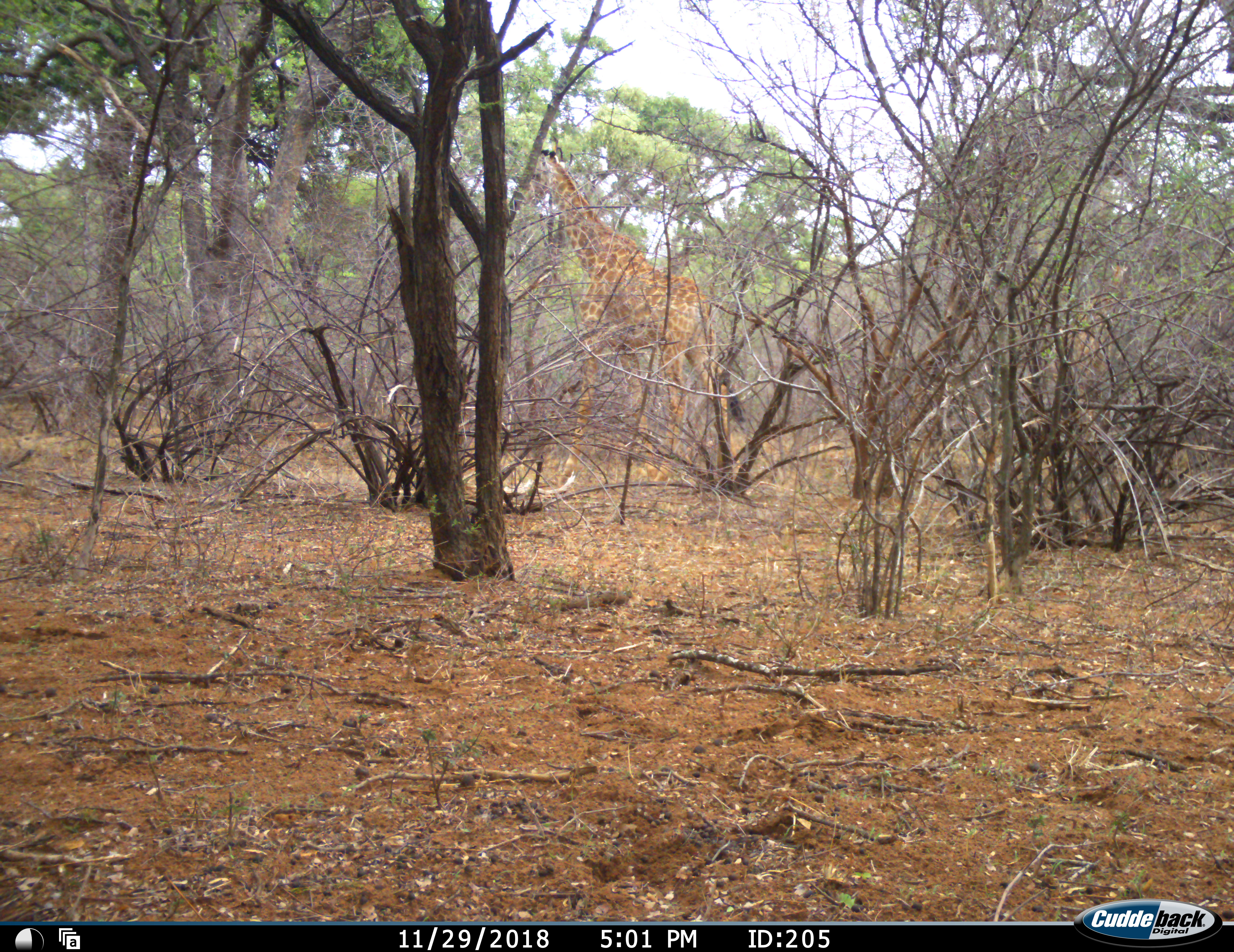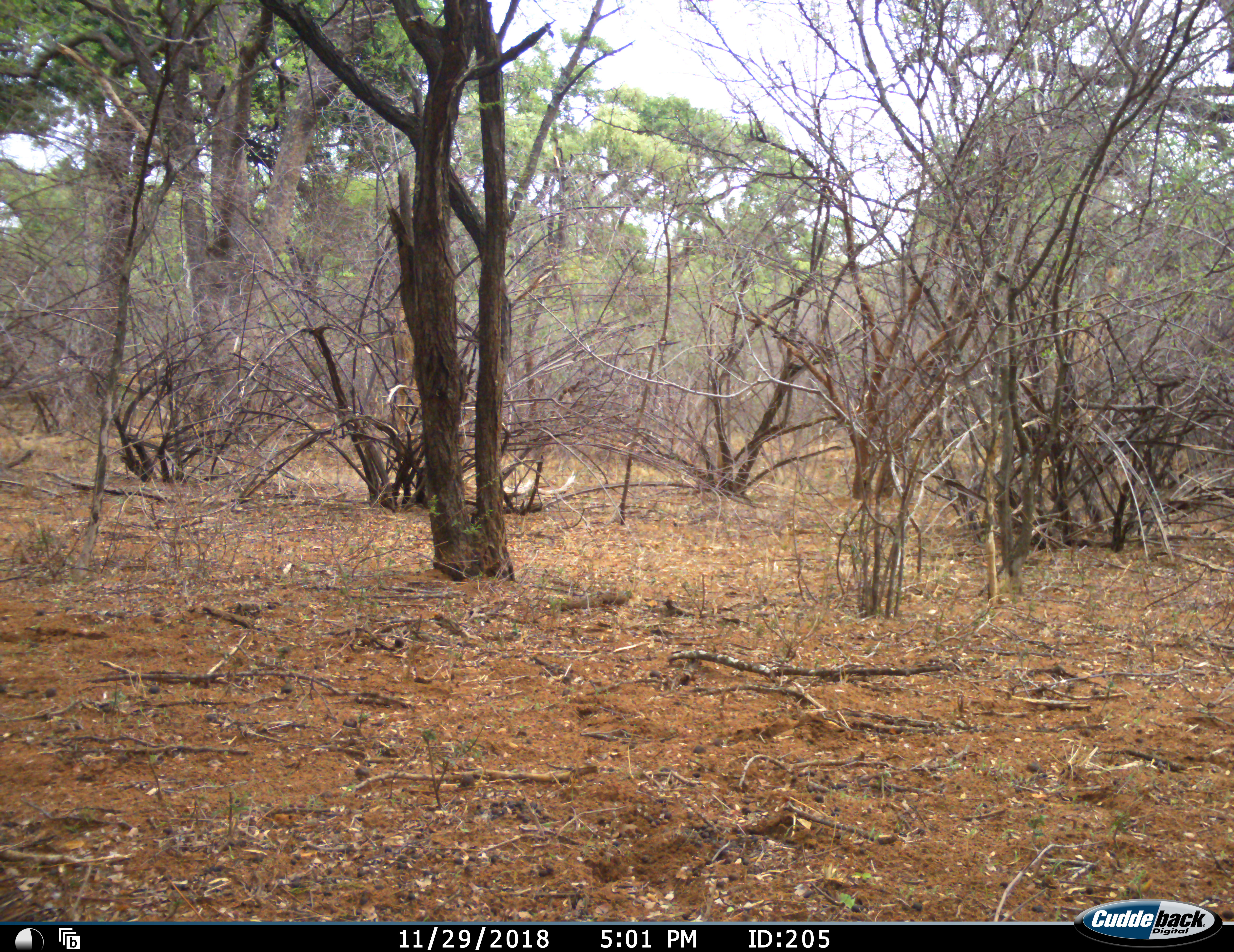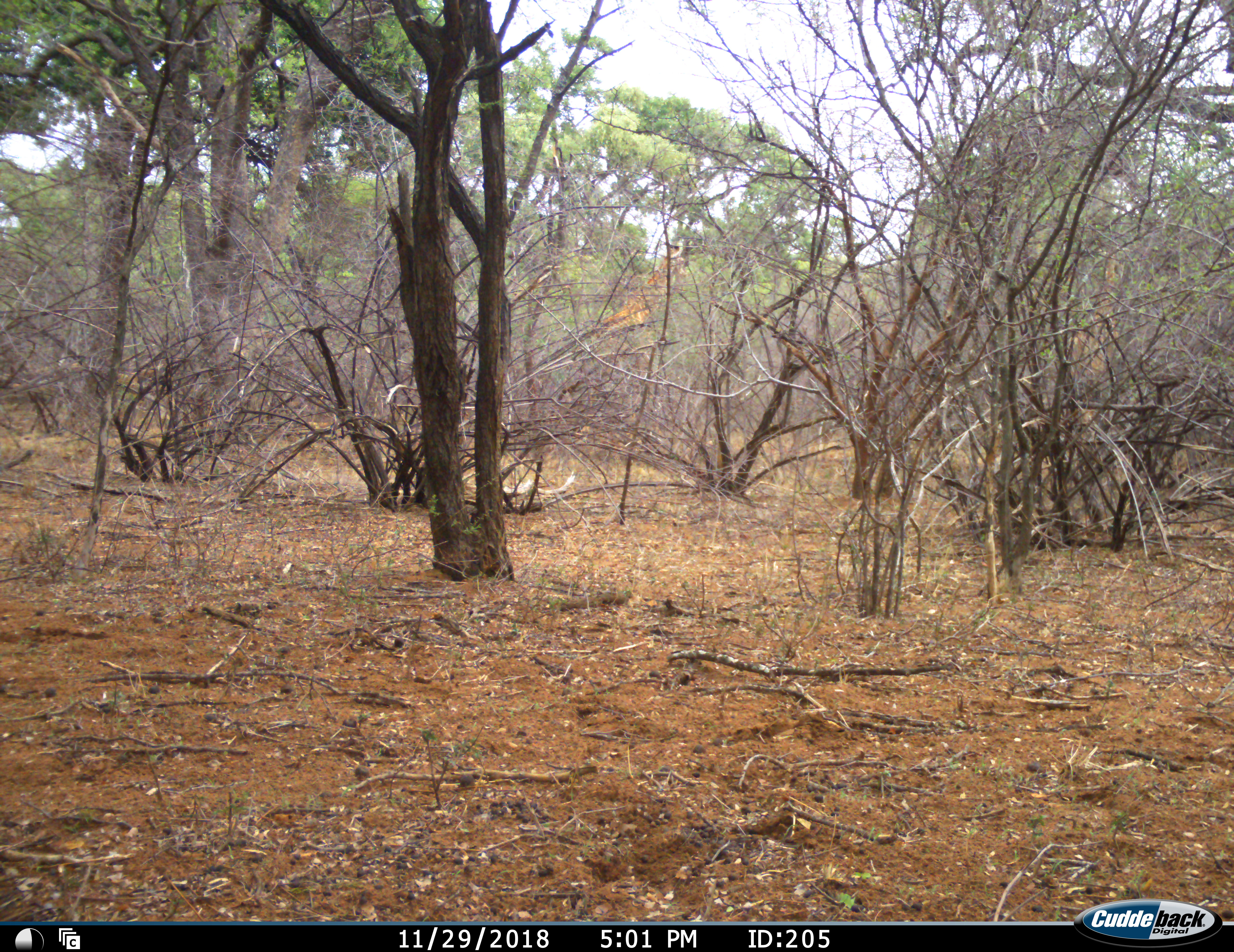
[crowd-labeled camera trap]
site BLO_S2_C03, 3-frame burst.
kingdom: Animalia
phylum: Chordata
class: Mammalia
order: Artiodactyla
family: Giraffidae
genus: Giraffa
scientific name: Giraffa camelopardalis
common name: giraffe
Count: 2.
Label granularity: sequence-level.